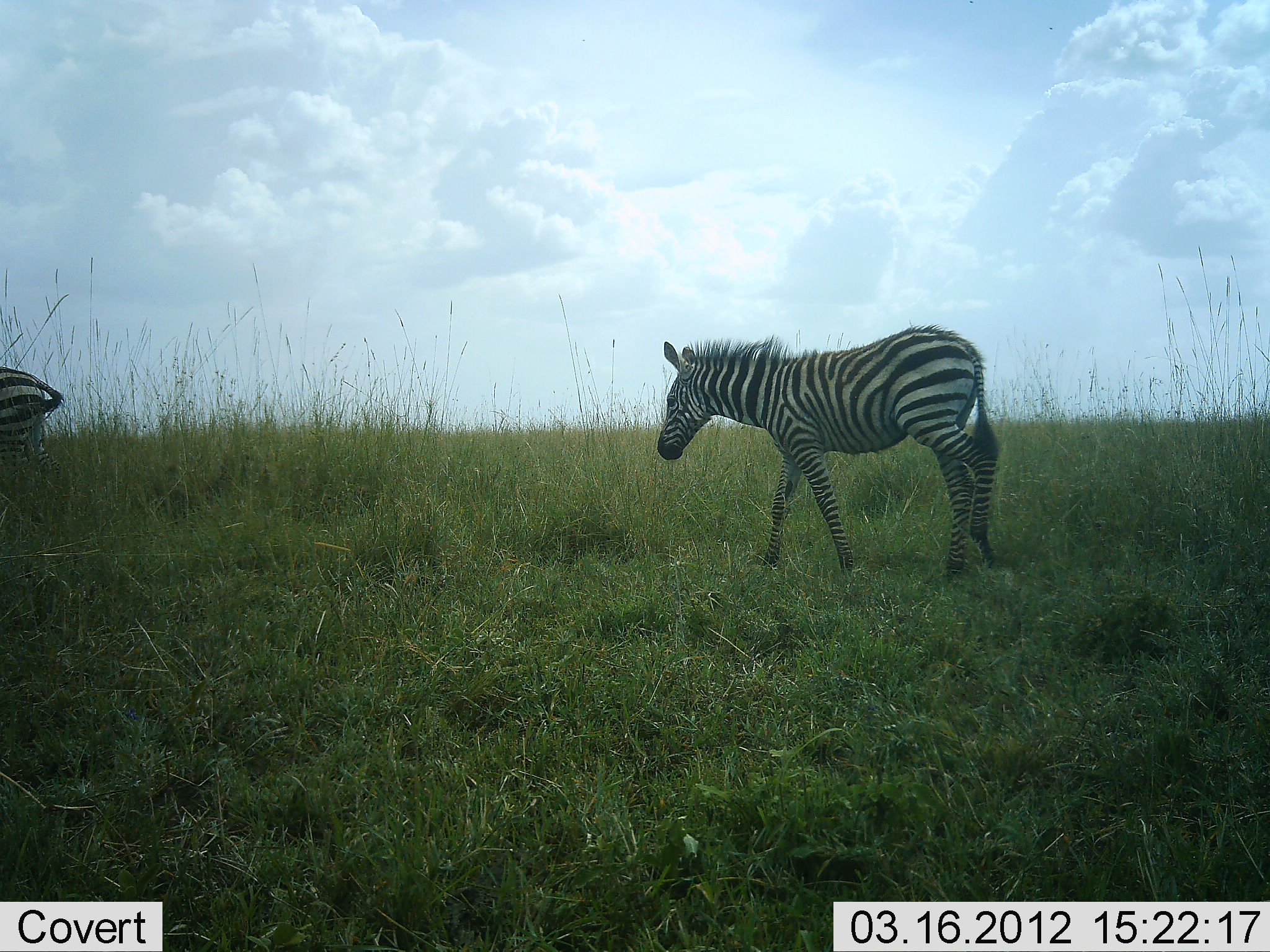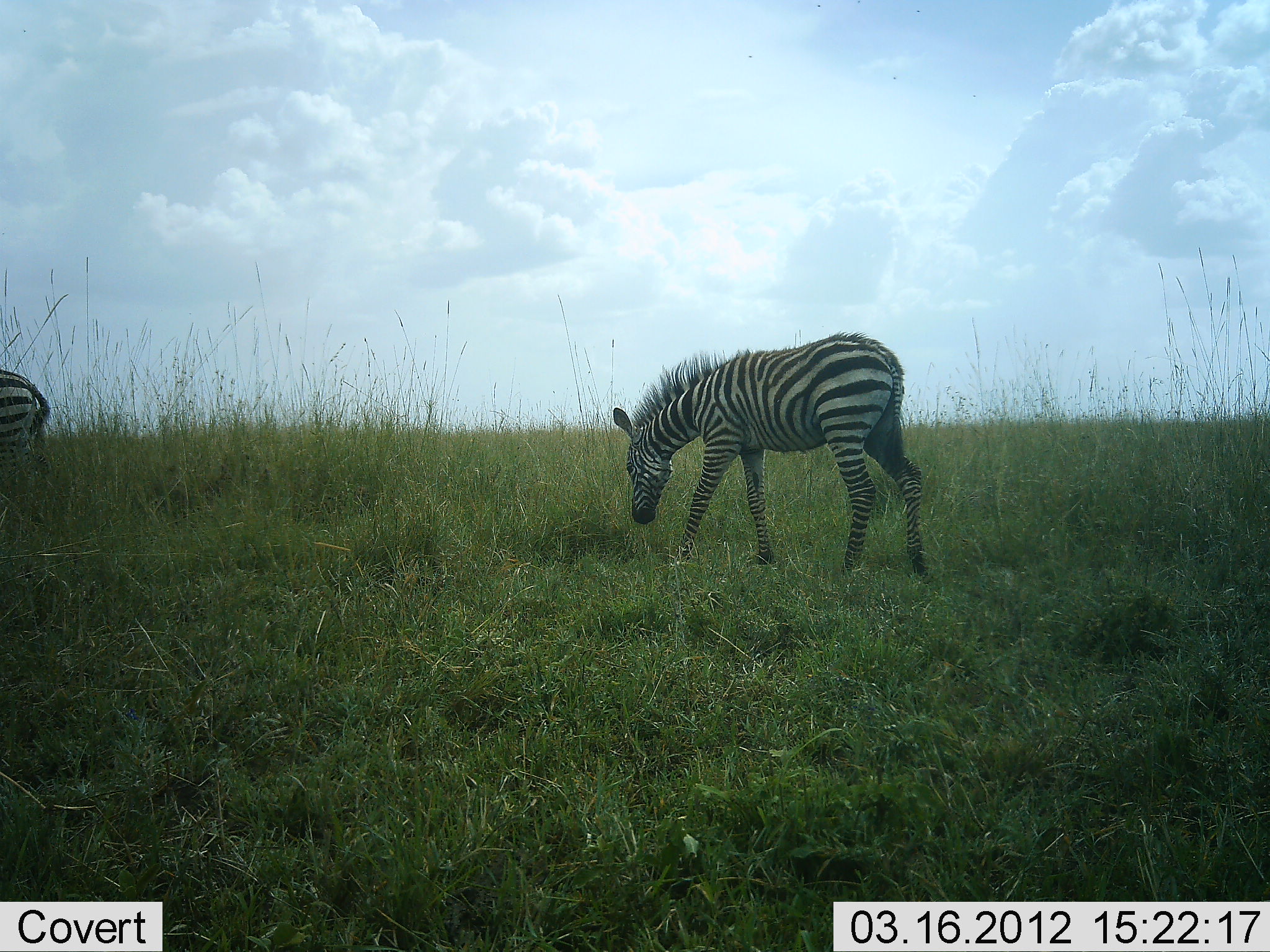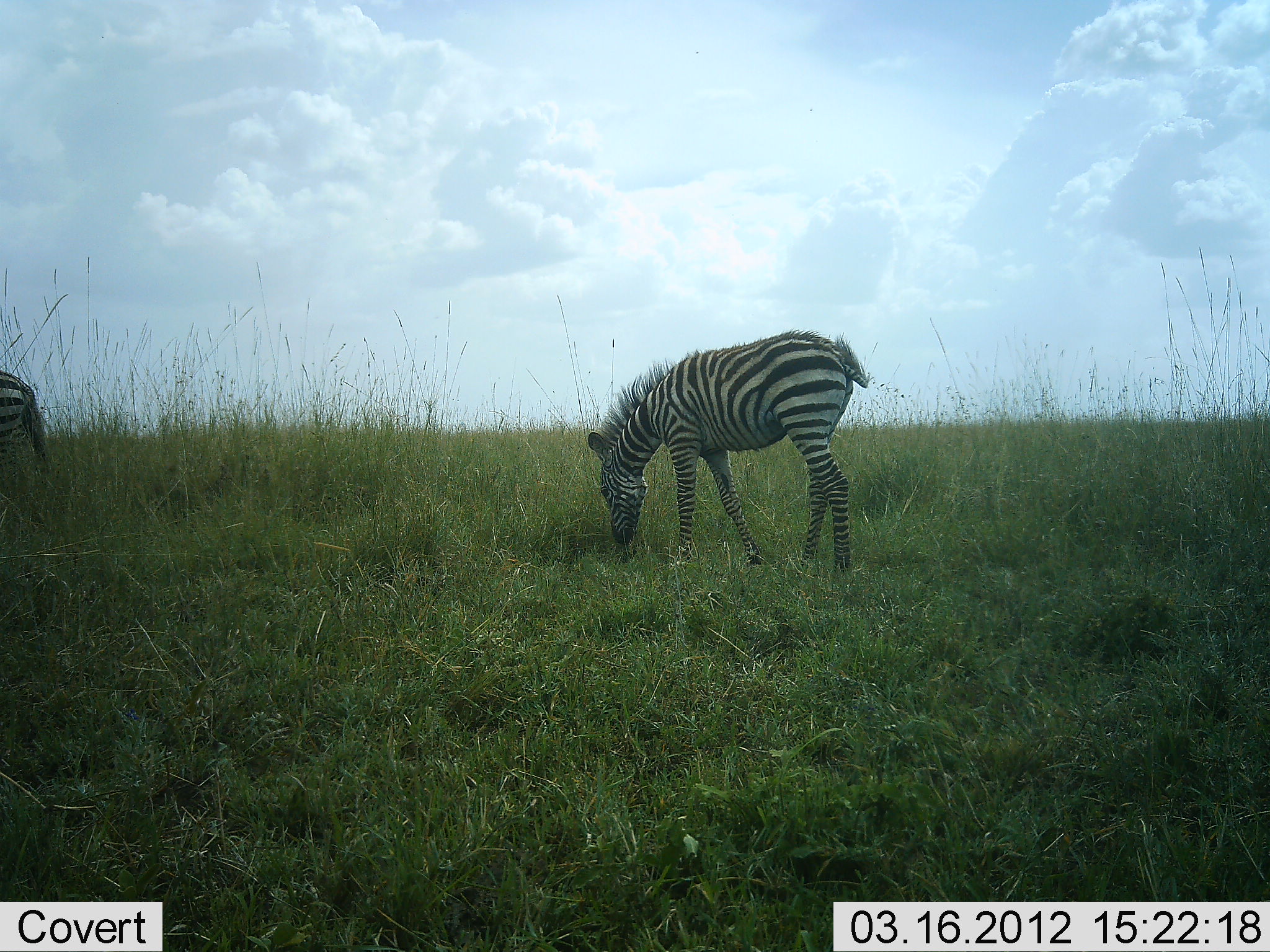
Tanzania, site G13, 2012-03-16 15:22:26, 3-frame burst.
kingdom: Animalia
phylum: Chordata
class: Mammalia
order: Perissodactyla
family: Equidae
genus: Equus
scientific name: Equus quagga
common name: plains zebra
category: zebra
Zebra (plains zebra) (Equus quagga), count 2. Behavior (volunteer vote fractions): standing 25%, resting 0%, moving 75%, interacting 0%. Young present (vote fraction): 45%. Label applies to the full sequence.